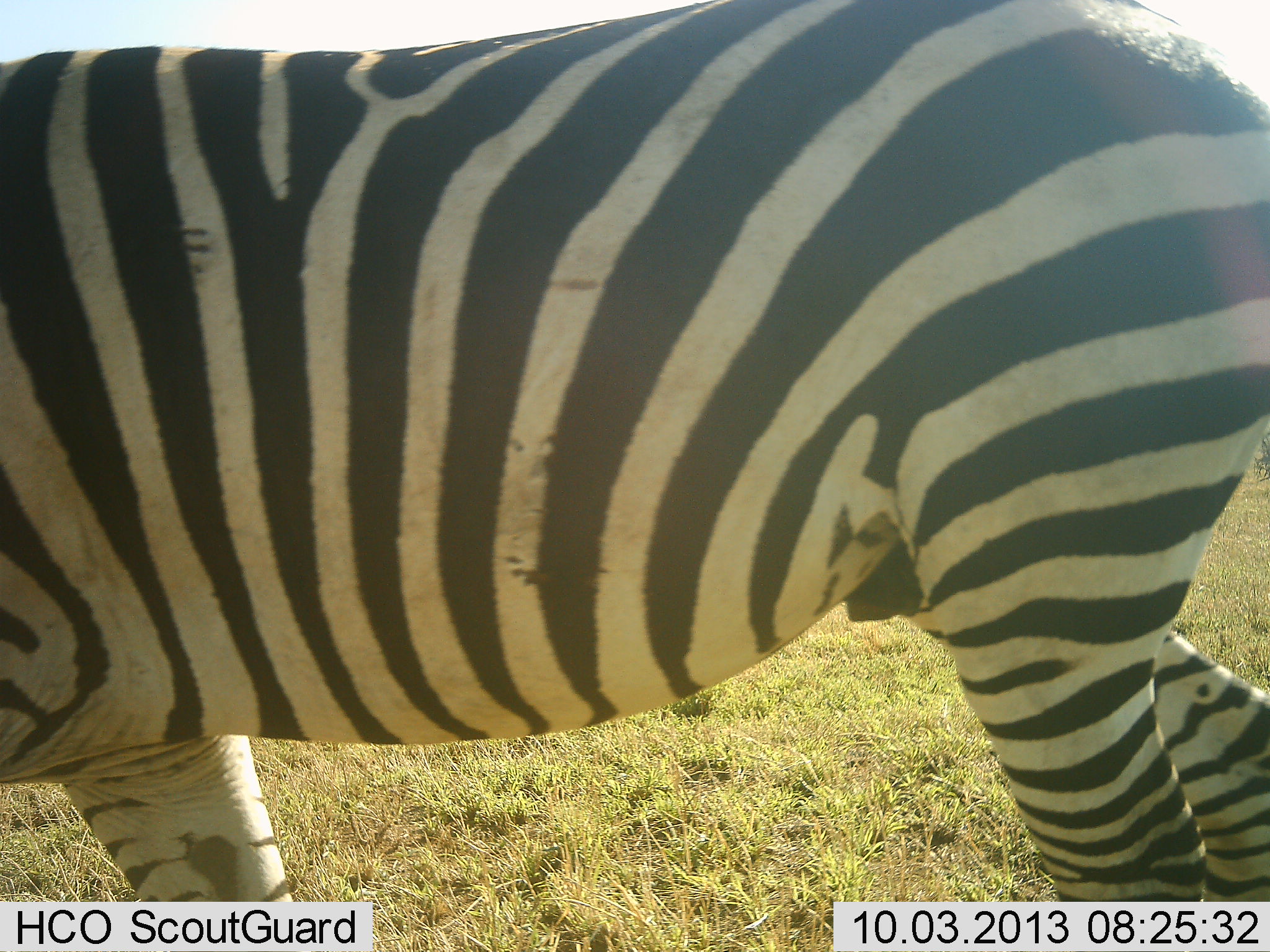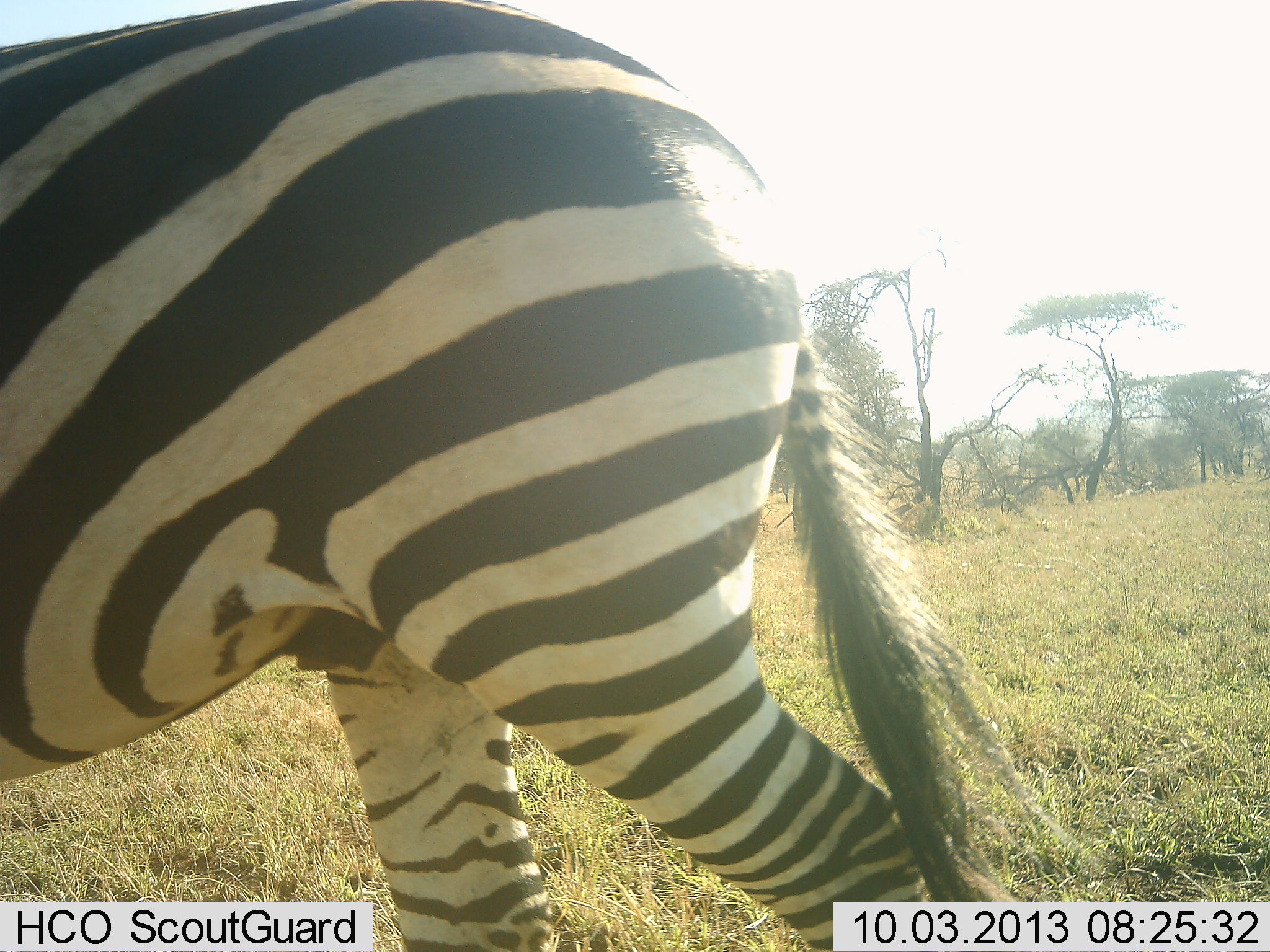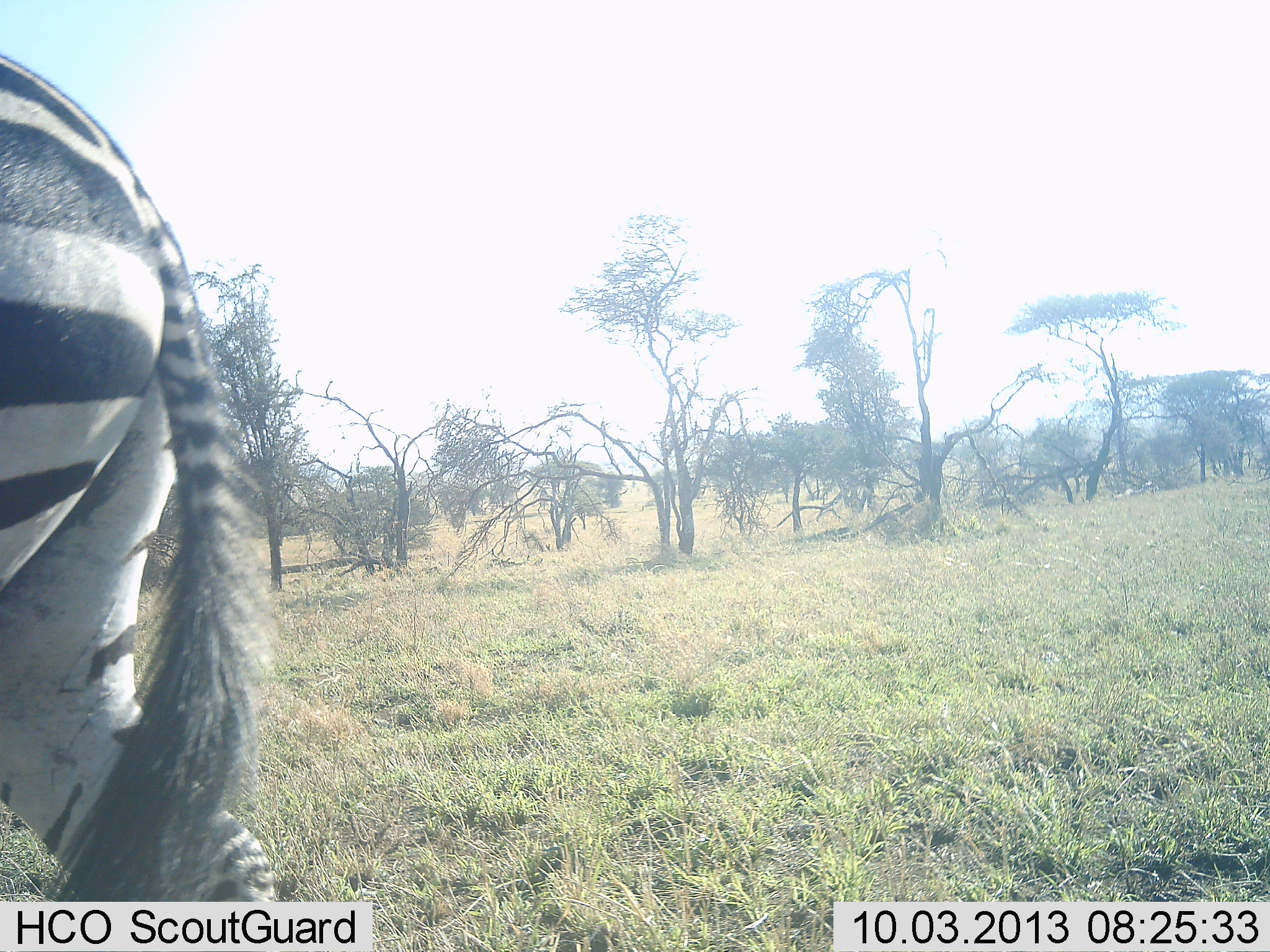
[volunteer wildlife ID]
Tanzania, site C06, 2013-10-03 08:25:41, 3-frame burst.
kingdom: Animalia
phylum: Chordata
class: Mammalia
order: Perissodactyla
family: Equidae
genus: Equus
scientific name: Equus quagga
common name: plains zebra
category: zebra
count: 1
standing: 16%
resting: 0%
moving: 89%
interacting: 0%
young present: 0%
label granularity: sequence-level